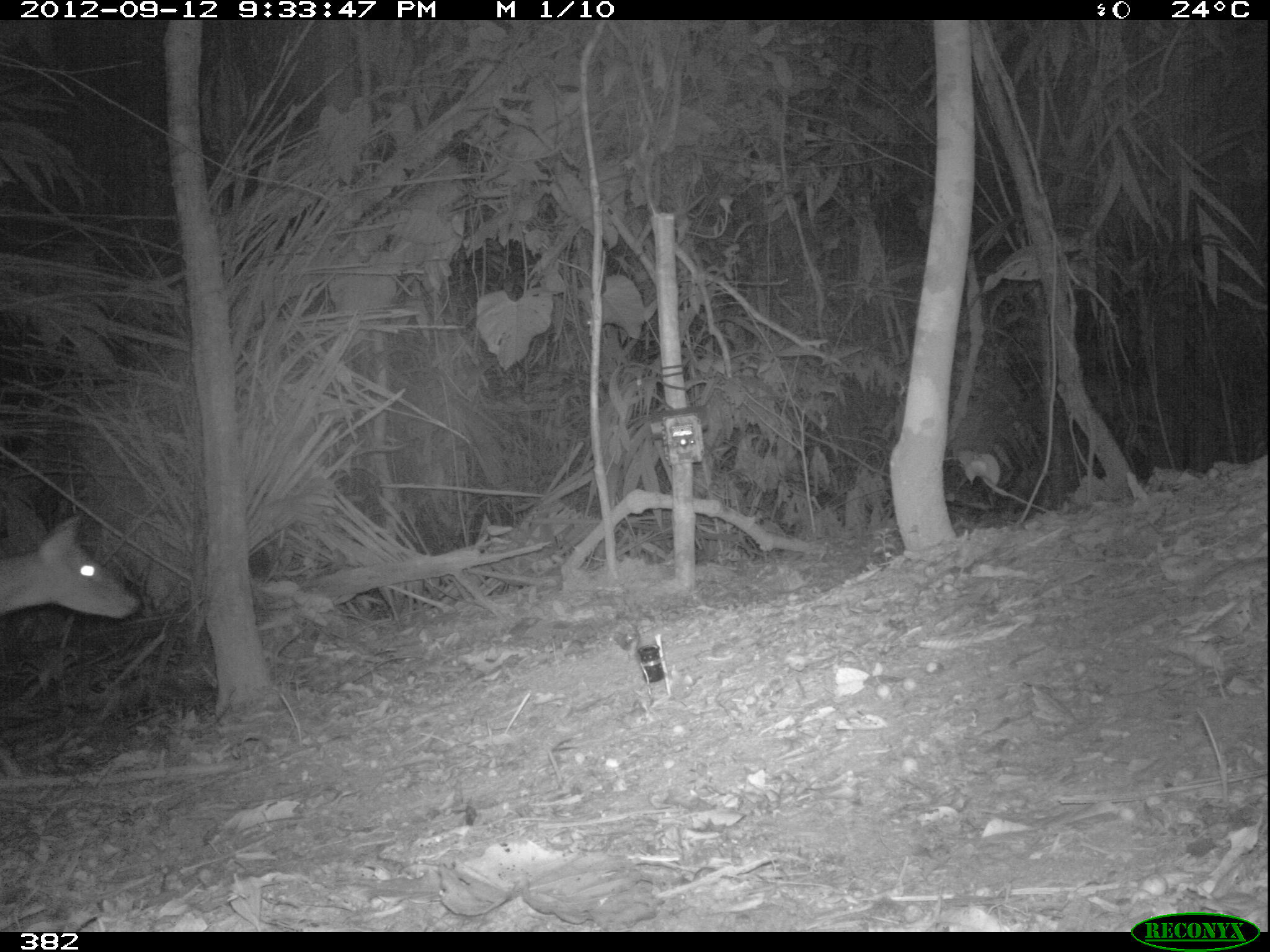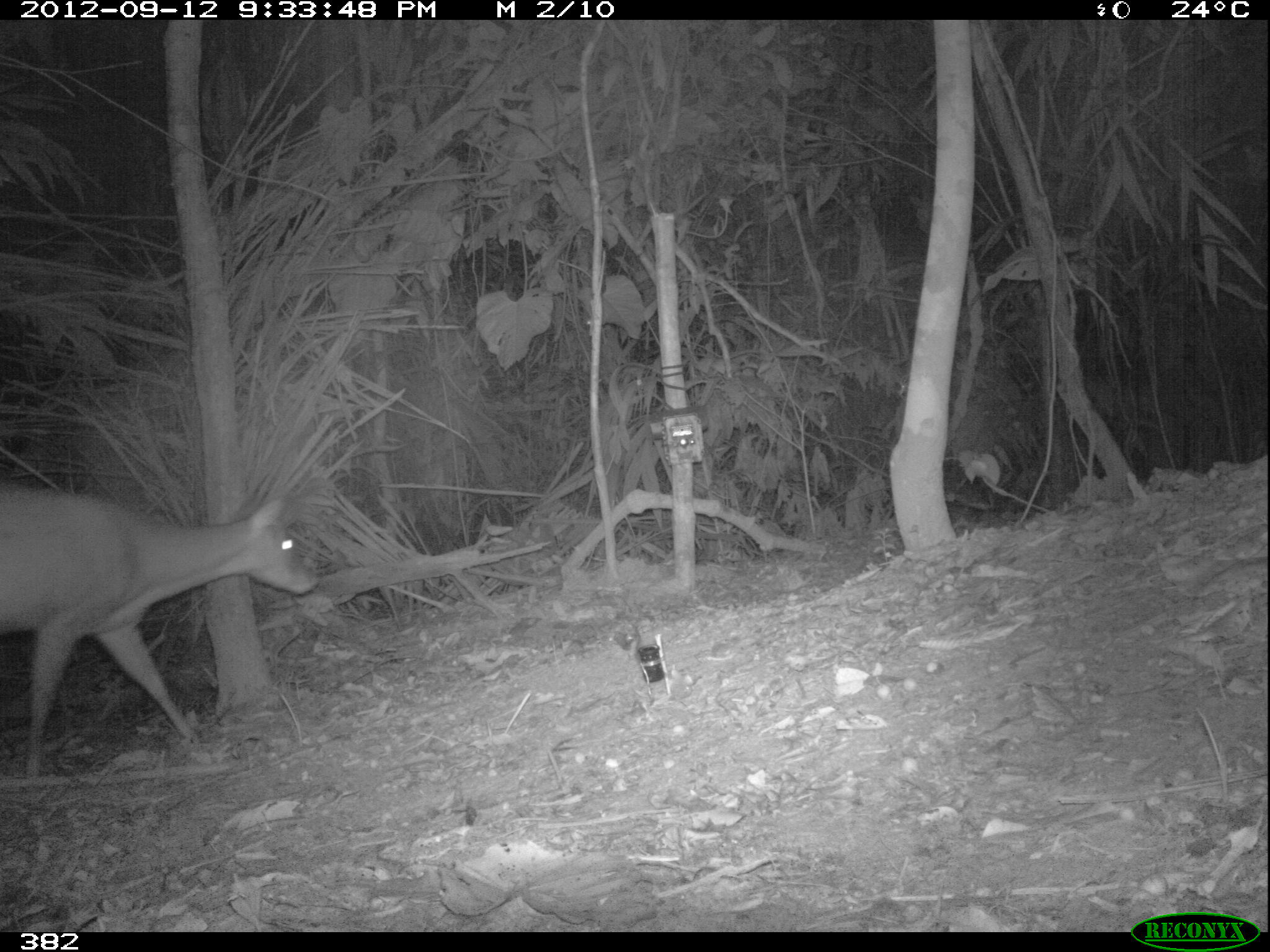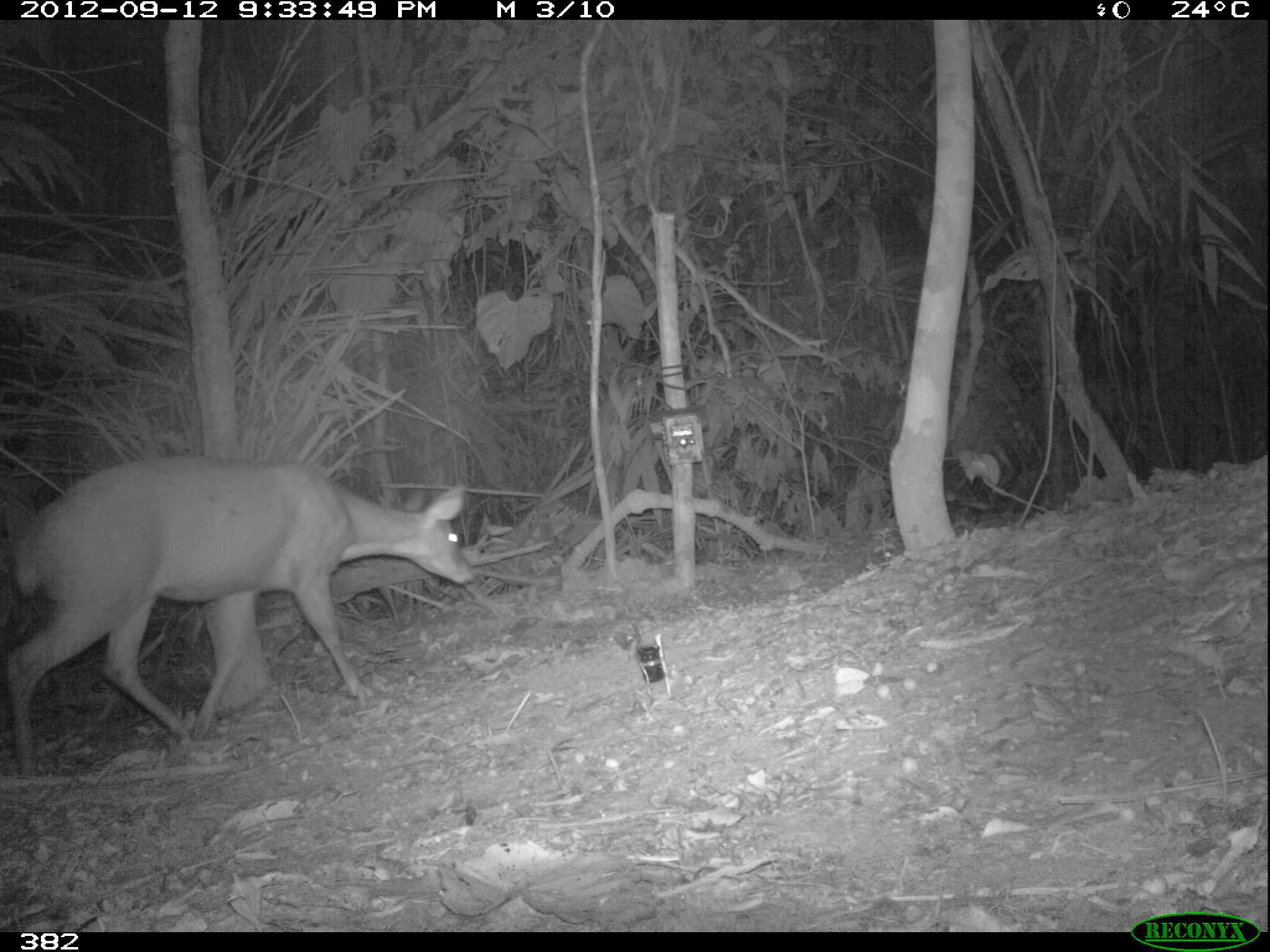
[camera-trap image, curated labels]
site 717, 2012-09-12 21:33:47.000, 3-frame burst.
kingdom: Animalia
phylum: Chordata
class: Mammalia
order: Artiodactyla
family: Cervidae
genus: Mazama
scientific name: Mazama americana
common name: red brocket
Mazama americana (red brocket).